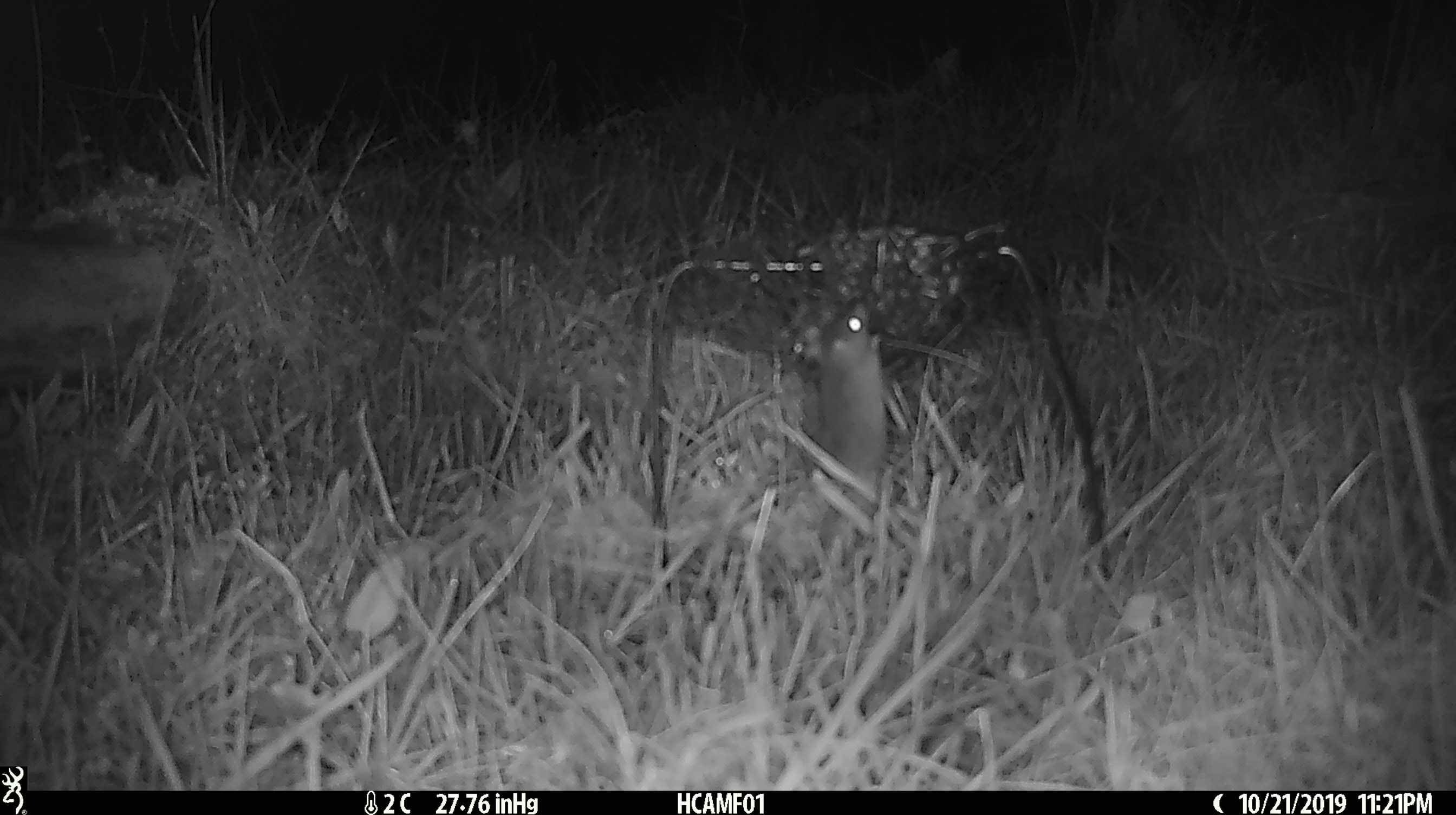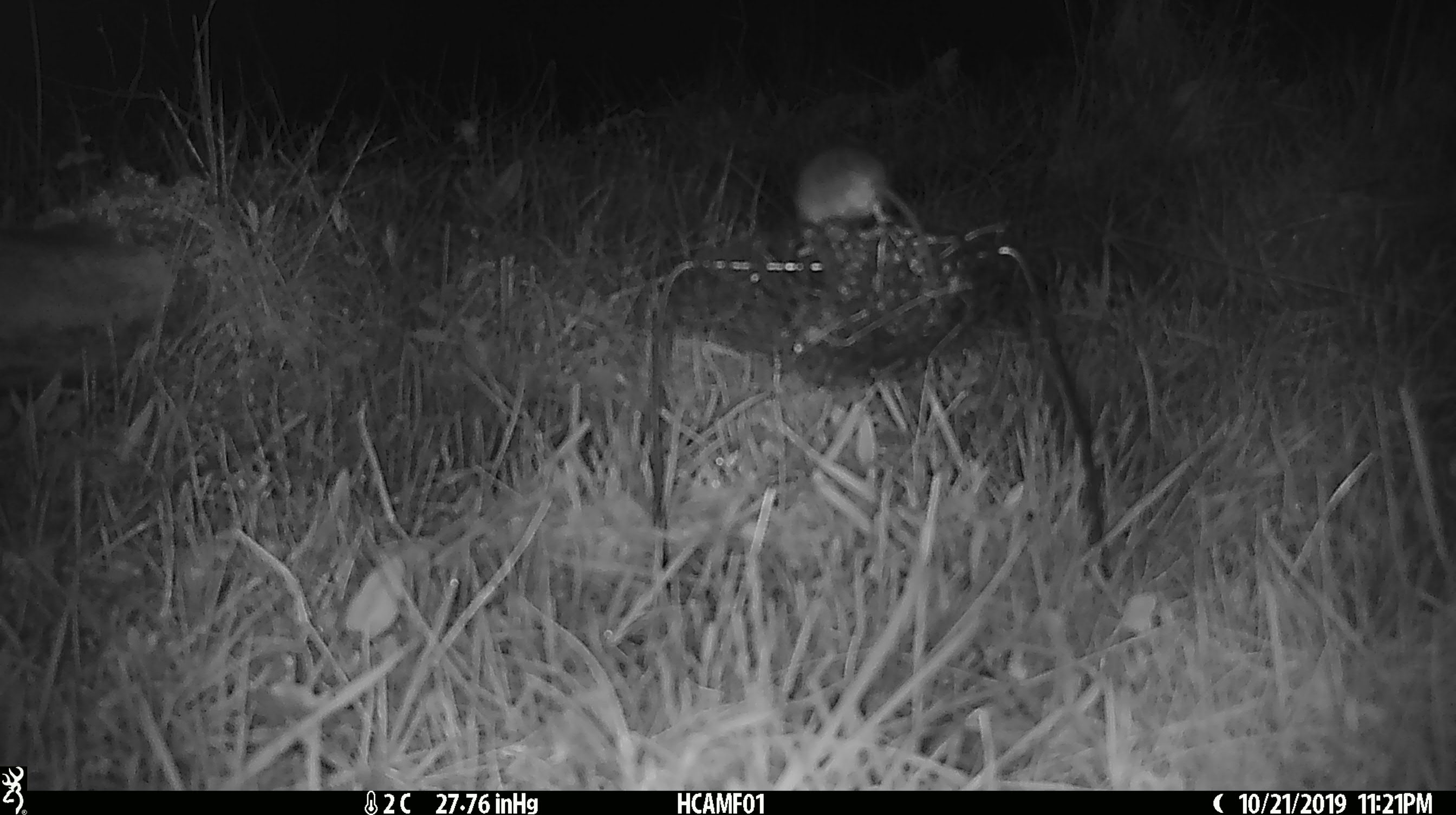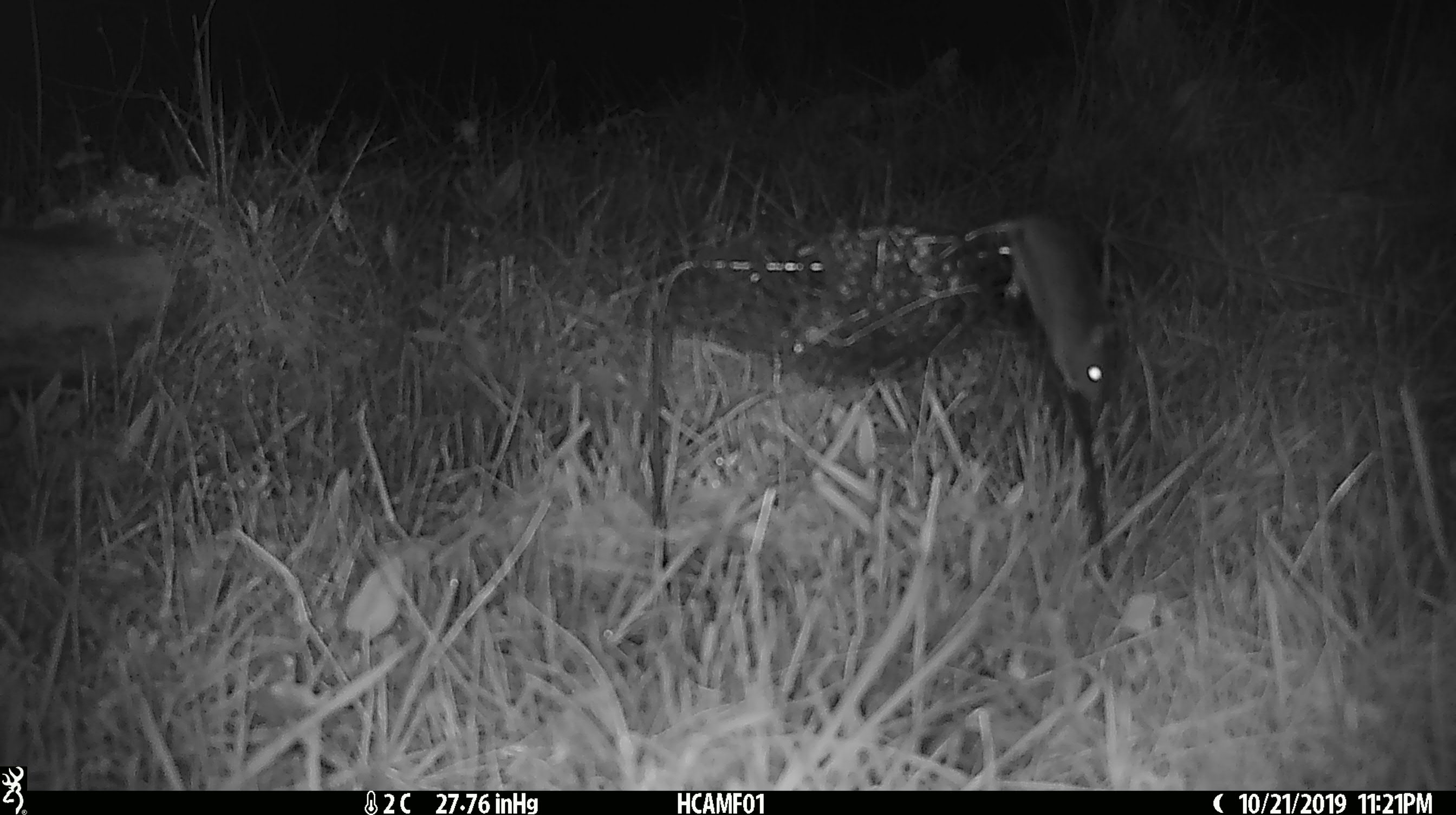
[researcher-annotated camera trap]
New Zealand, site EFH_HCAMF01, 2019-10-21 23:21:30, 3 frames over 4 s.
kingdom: Animalia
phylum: Chordata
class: Mammalia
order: Rodentia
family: Muridae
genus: Mus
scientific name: Mus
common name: mouse